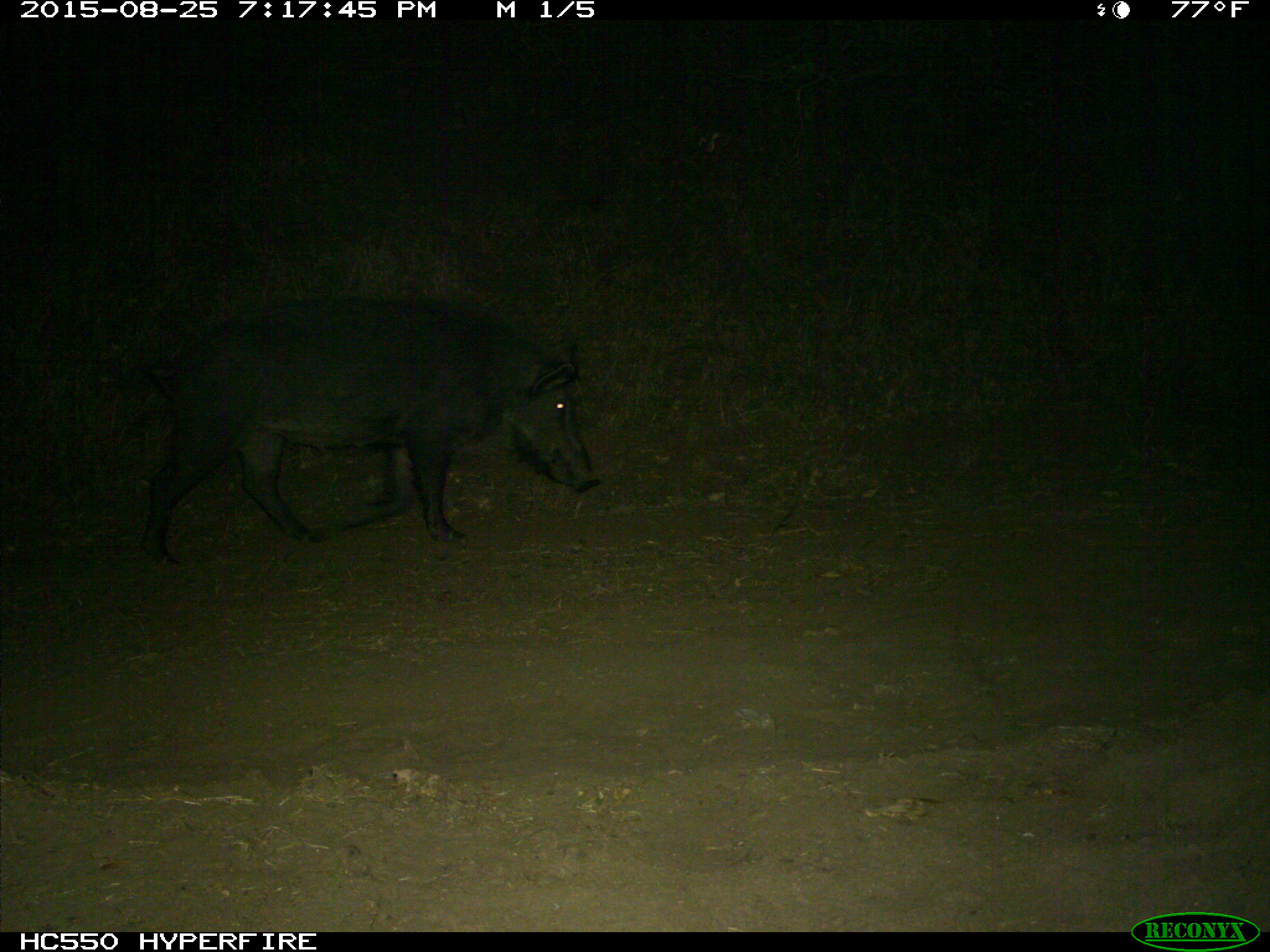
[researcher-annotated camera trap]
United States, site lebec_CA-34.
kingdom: Animalia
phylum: Chordata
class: Mammalia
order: Artiodactyla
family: Suidae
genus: Sus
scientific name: Sus scrofa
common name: wild boar